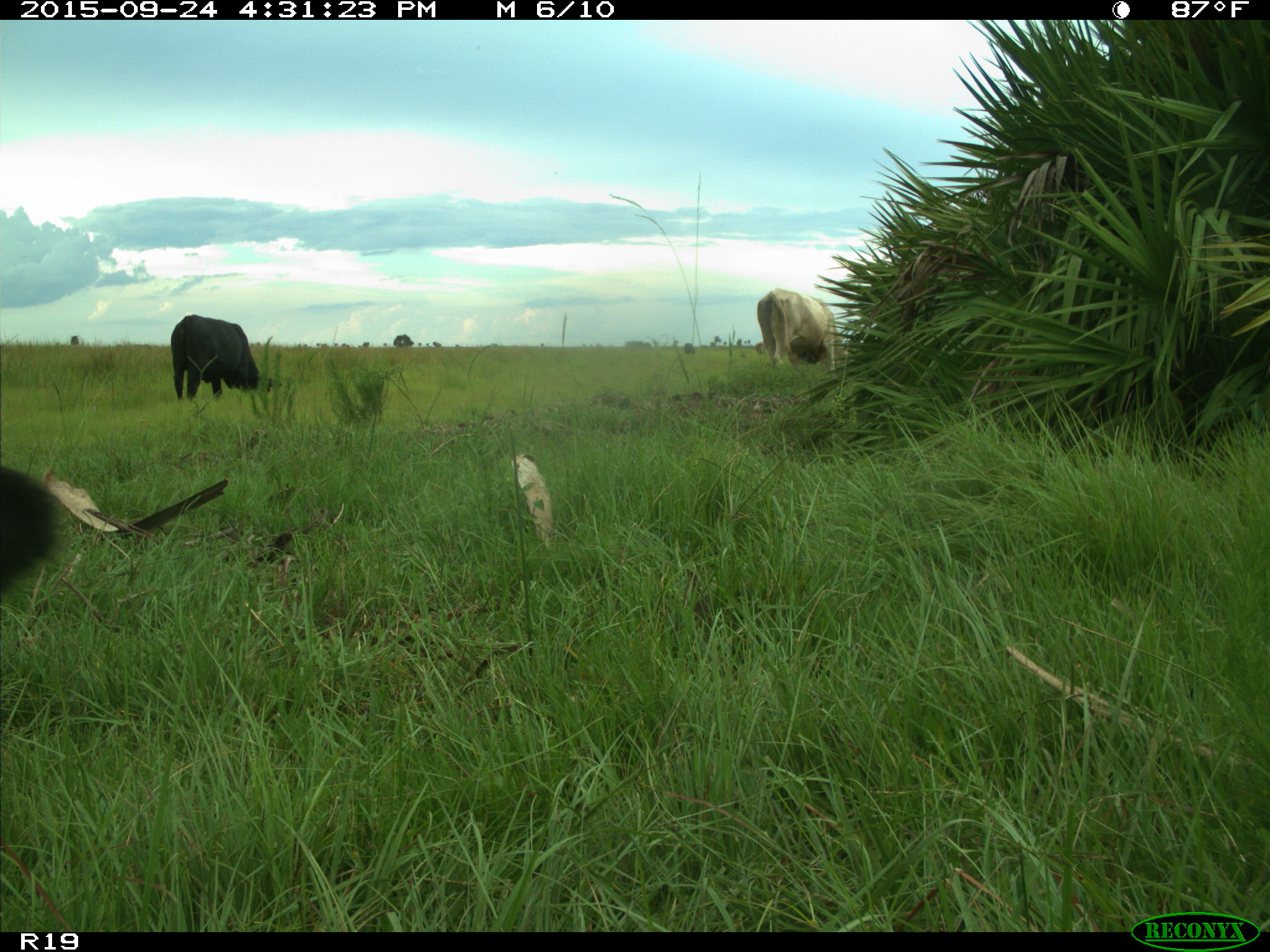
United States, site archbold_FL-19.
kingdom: Animalia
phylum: Chordata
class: Mammalia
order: Artiodactyla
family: Bovidae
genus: Bos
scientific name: Bos taurus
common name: domestic cow